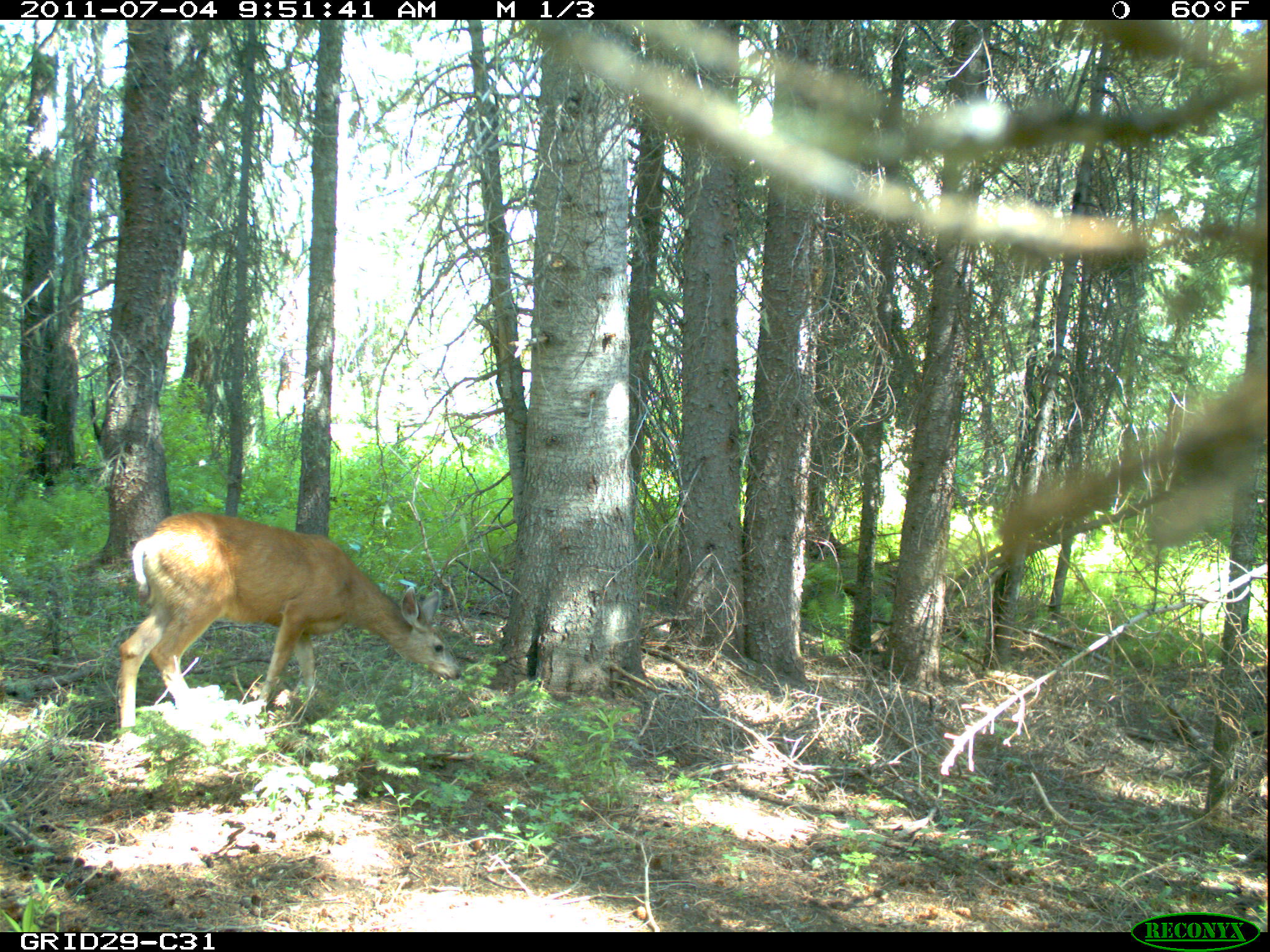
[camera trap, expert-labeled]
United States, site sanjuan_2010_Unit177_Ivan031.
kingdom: Animalia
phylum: Chordata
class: Mammalia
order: Artiodactyla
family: Cervidae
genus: Odocoileus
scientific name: Odocoileus hemionus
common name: mule deer